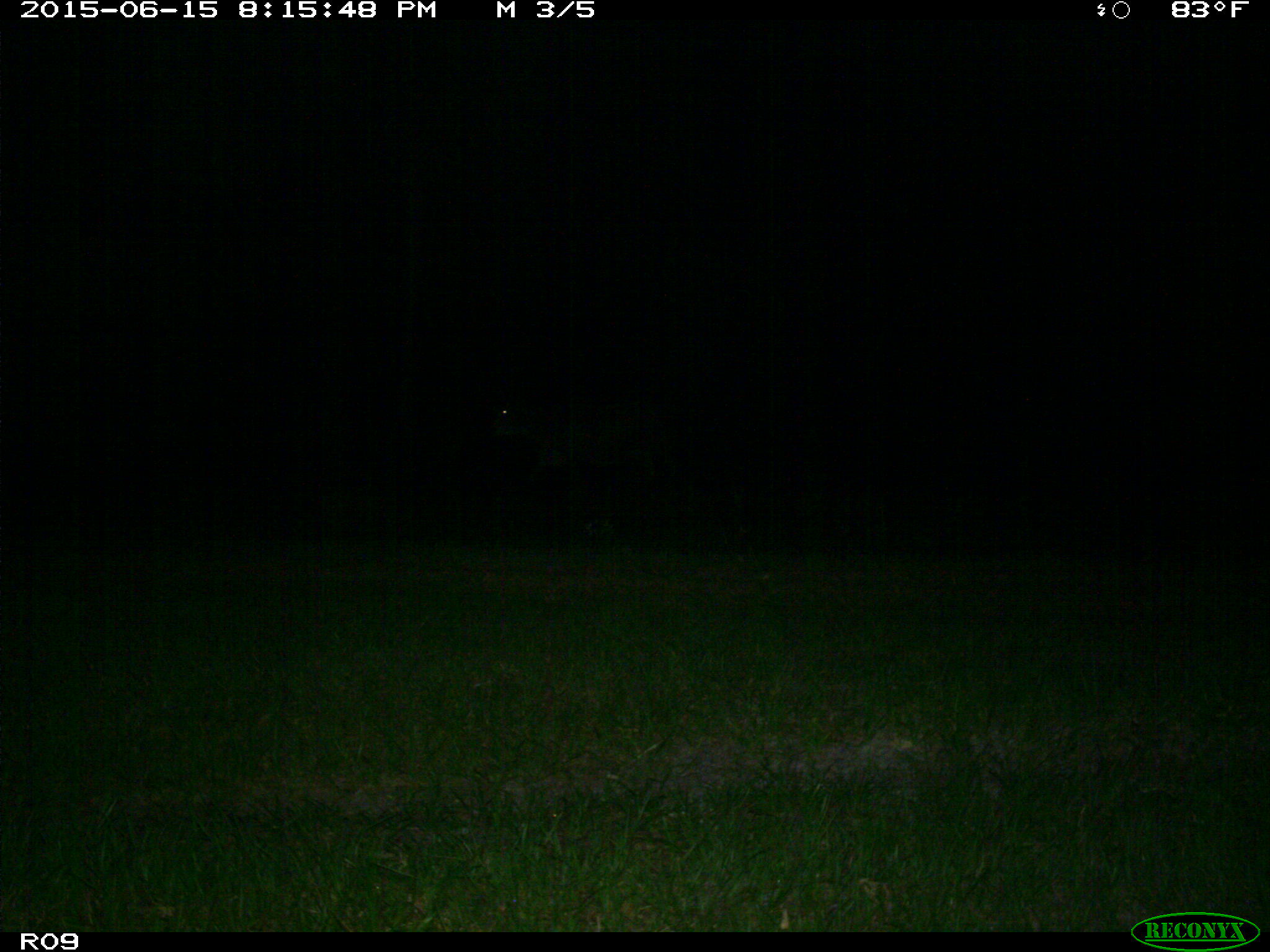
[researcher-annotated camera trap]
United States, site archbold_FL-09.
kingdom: Animalia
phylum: Chordata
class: Mammalia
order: Artiodactyla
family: Bovidae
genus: Bos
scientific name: Bos taurus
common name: domestic cow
Bos taurus (domestic cow).